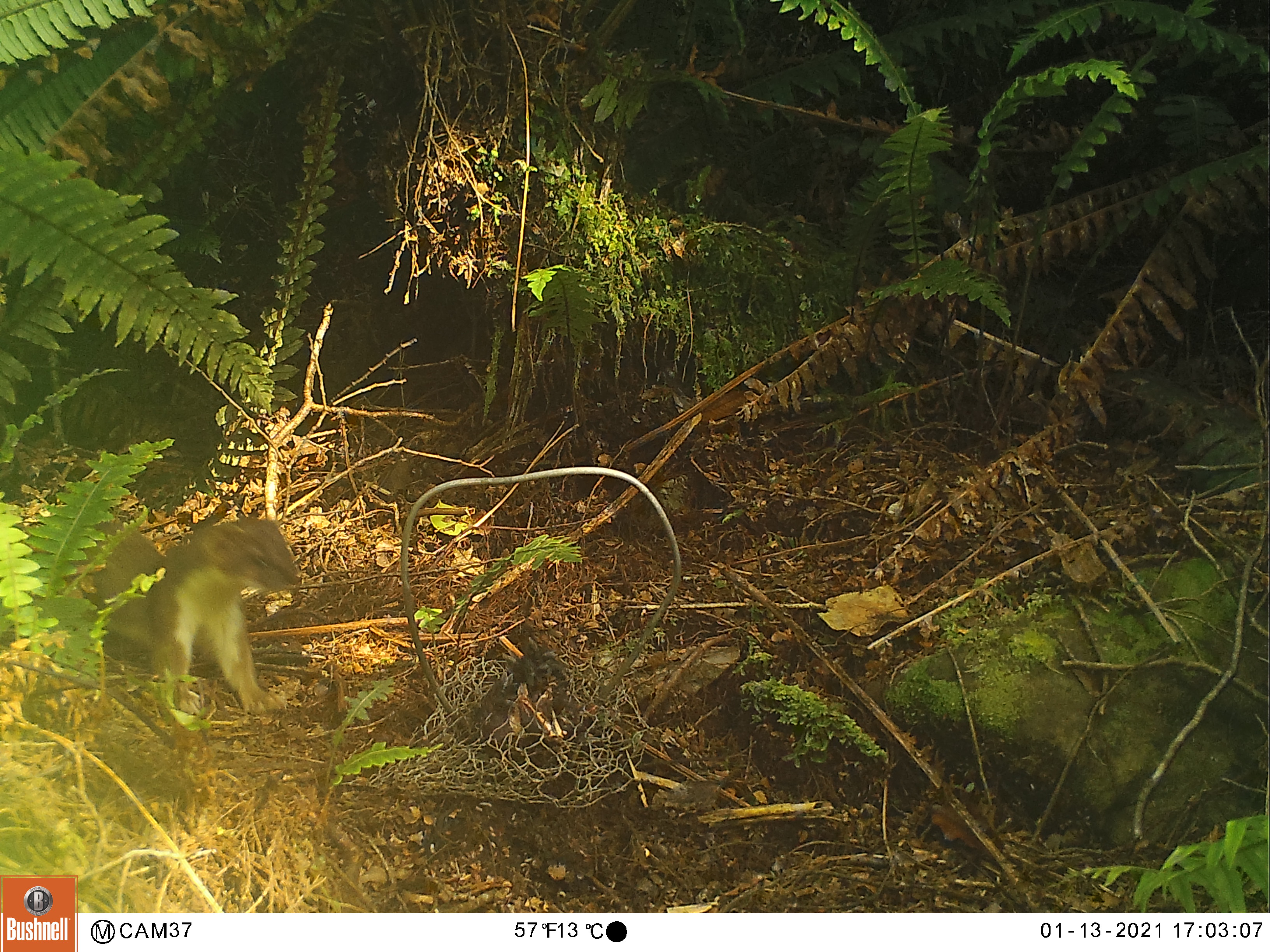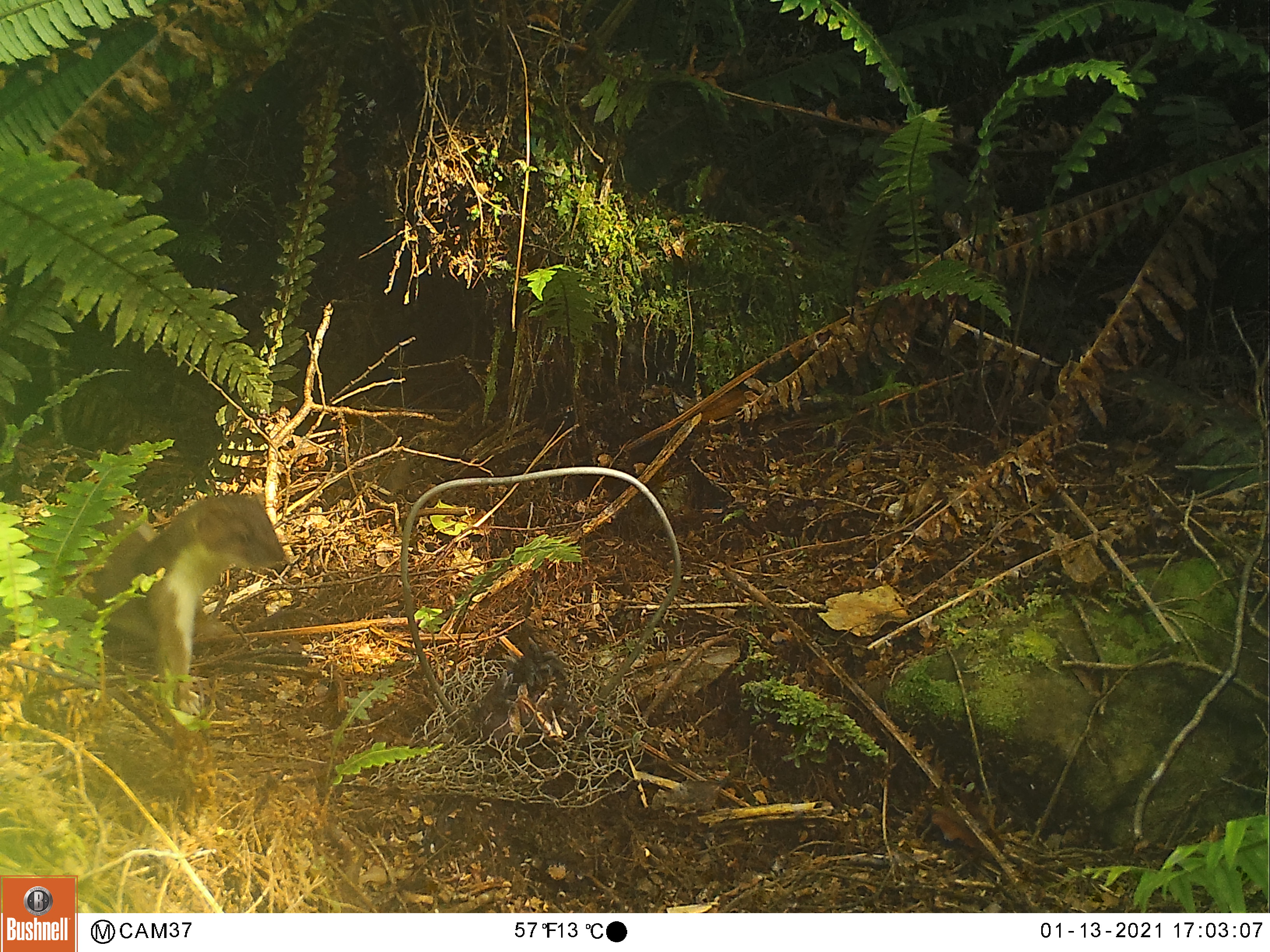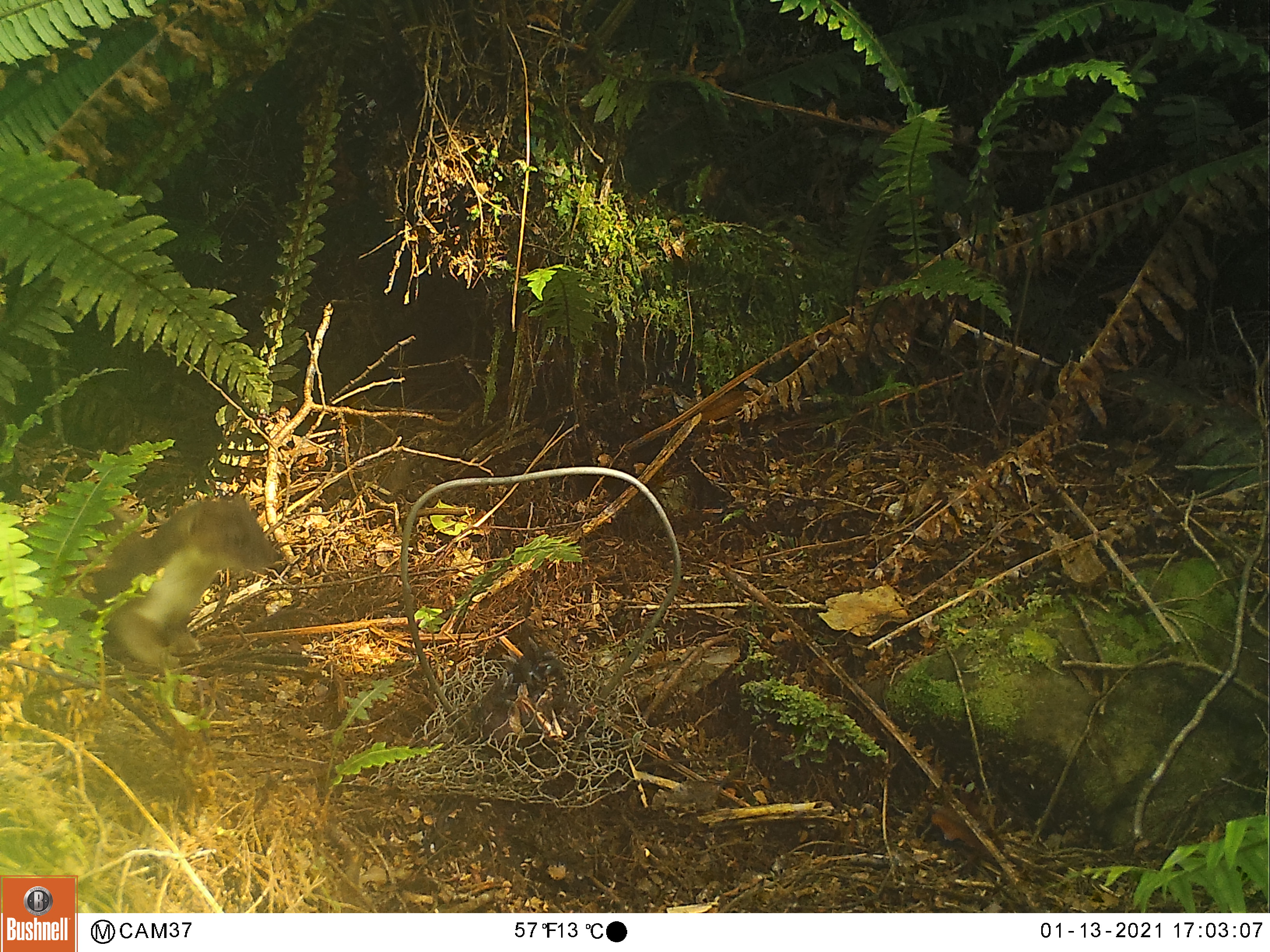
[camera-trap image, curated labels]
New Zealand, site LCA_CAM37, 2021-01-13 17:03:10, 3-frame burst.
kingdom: Animalia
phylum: Chordata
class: Mammalia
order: Carnivora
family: Mustelidae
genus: Mustela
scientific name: Mustela erminea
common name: stoat